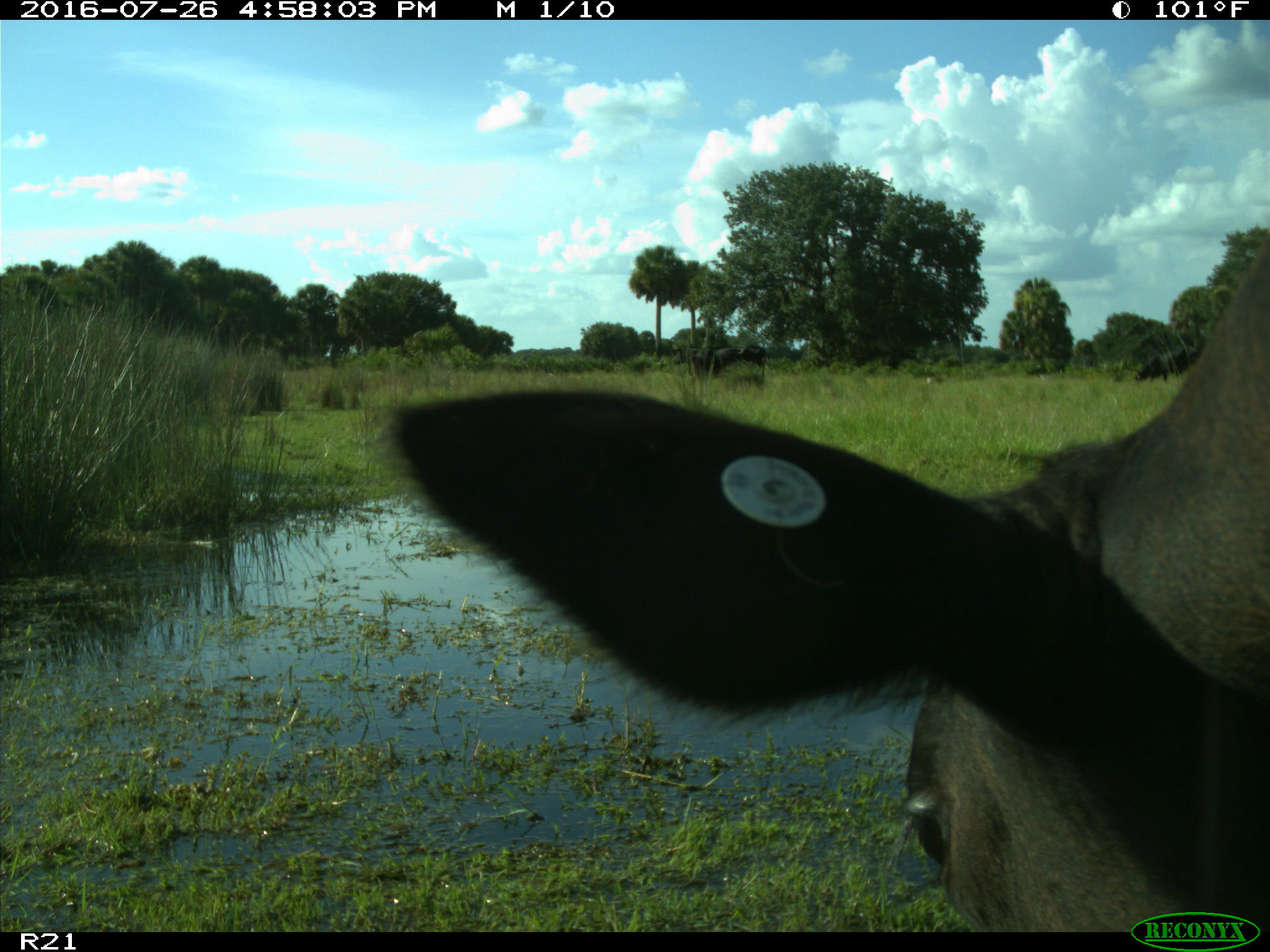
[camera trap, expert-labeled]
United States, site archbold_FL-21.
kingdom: Animalia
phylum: Chordata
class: Mammalia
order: Artiodactyla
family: Bovidae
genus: Bos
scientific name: Bos taurus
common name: domestic cow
Bos taurus (domestic cow).